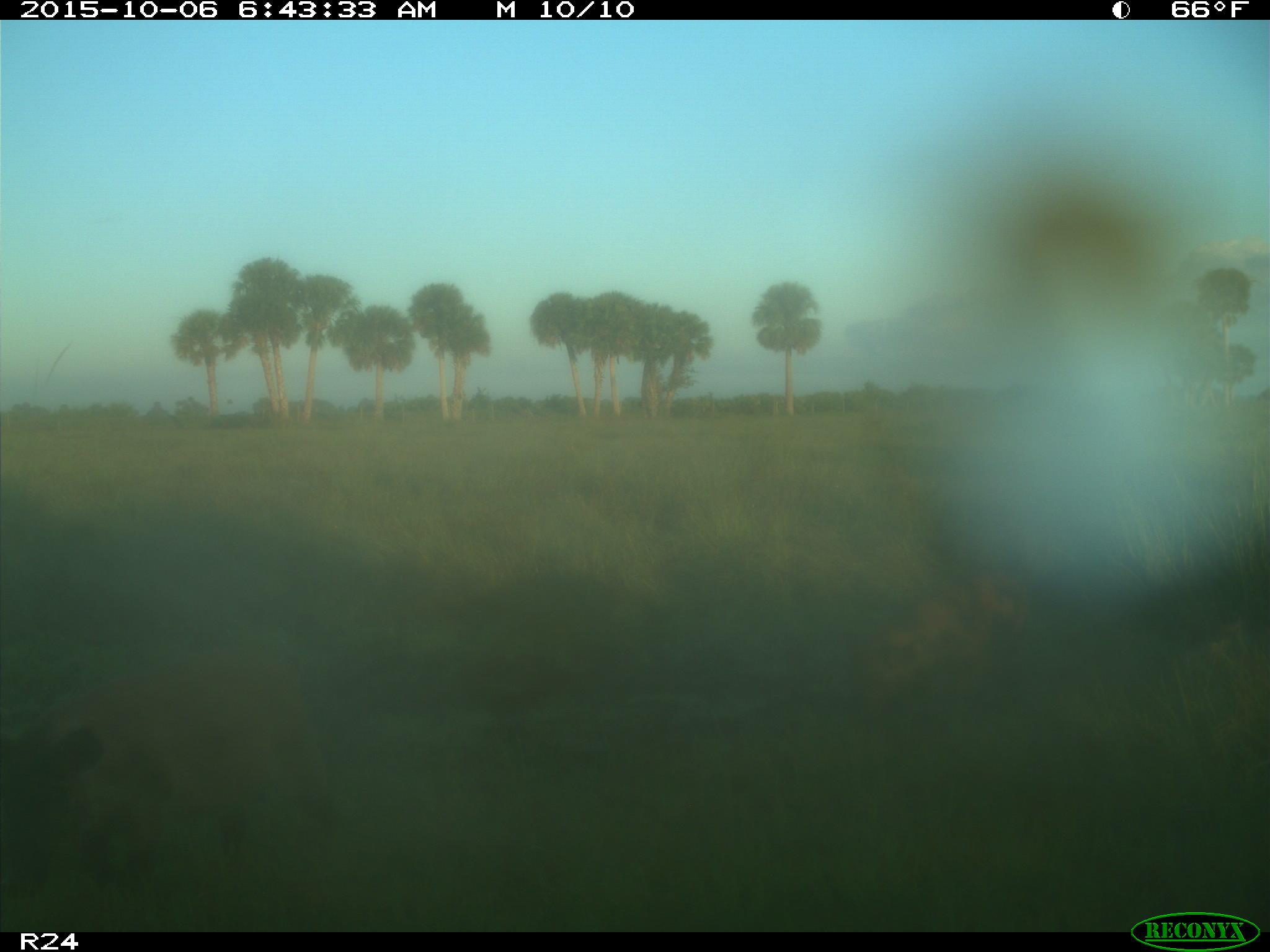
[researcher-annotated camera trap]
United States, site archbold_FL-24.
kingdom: Animalia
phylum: Chordata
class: Mammalia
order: Artiodactyla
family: Suidae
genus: Sus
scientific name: Sus scrofa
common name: wild boar